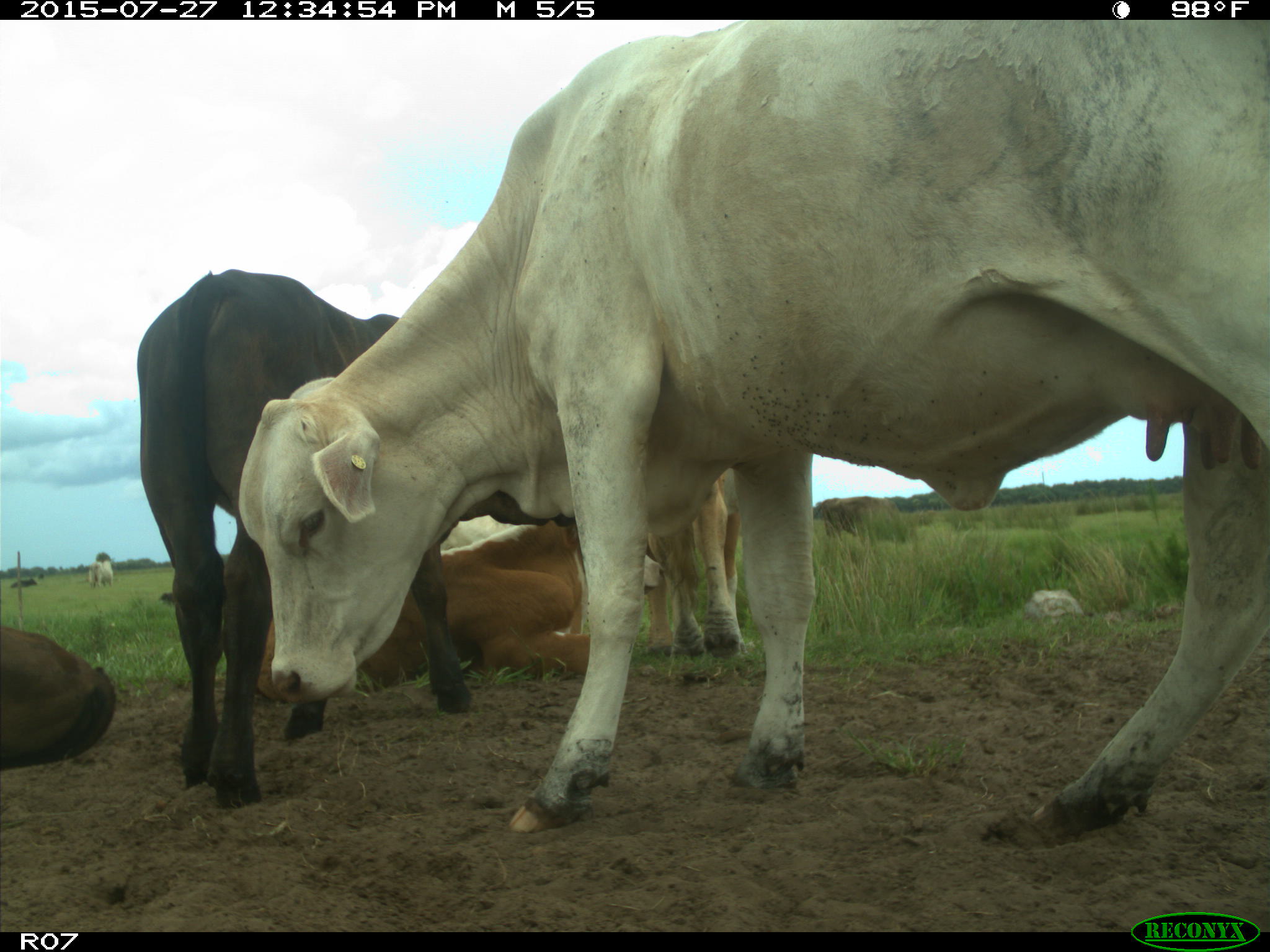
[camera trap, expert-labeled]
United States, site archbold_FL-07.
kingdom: Animalia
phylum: Chordata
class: Mammalia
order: Artiodactyla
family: Bovidae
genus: Bos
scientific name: Bos taurus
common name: domestic cow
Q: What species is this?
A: Bos taurus (domestic cow).